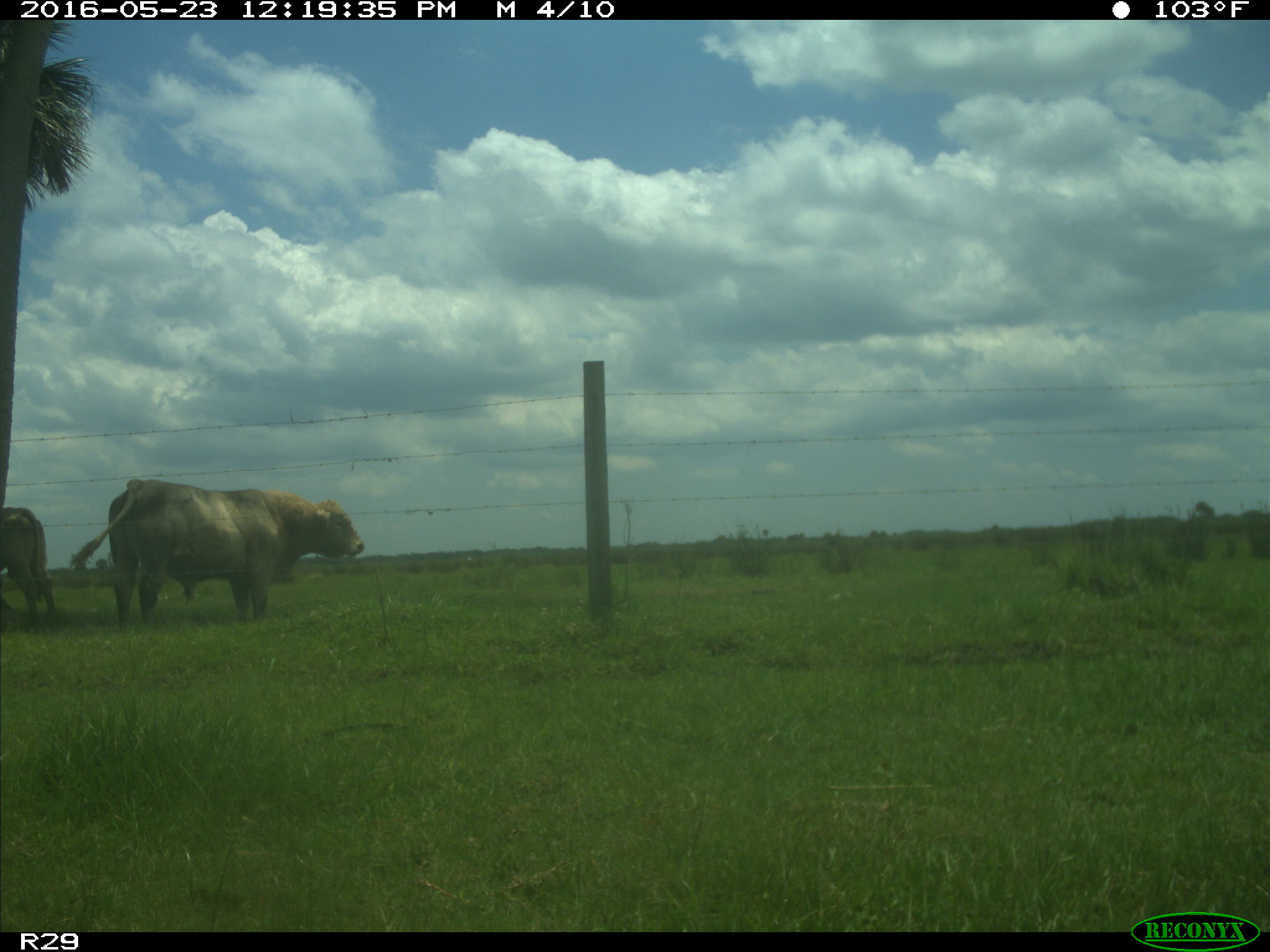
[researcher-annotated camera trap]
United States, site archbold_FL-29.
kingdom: Animalia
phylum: Chordata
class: Mammalia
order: Artiodactyla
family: Bovidae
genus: Bos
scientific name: Bos taurus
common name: domestic cow